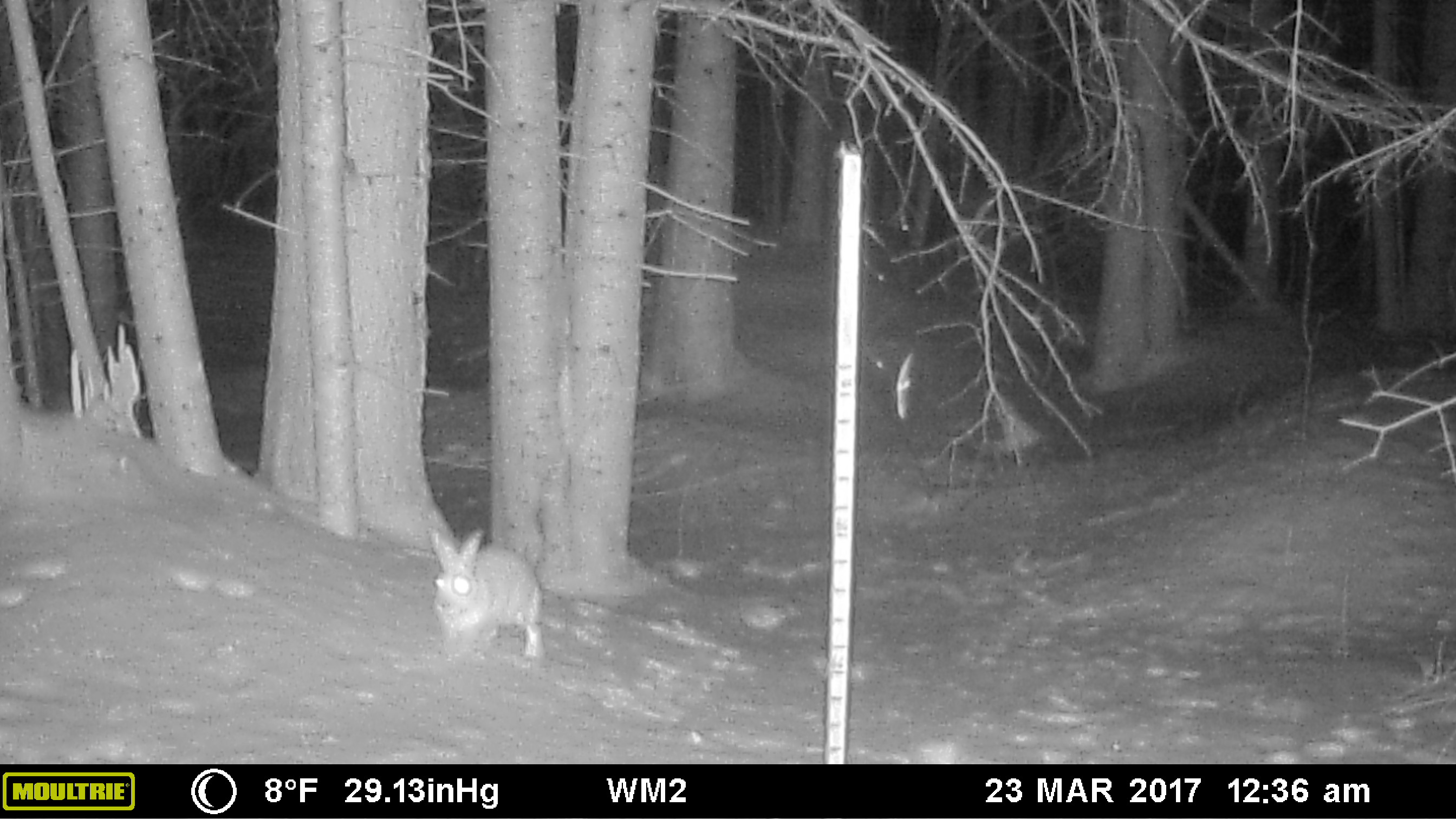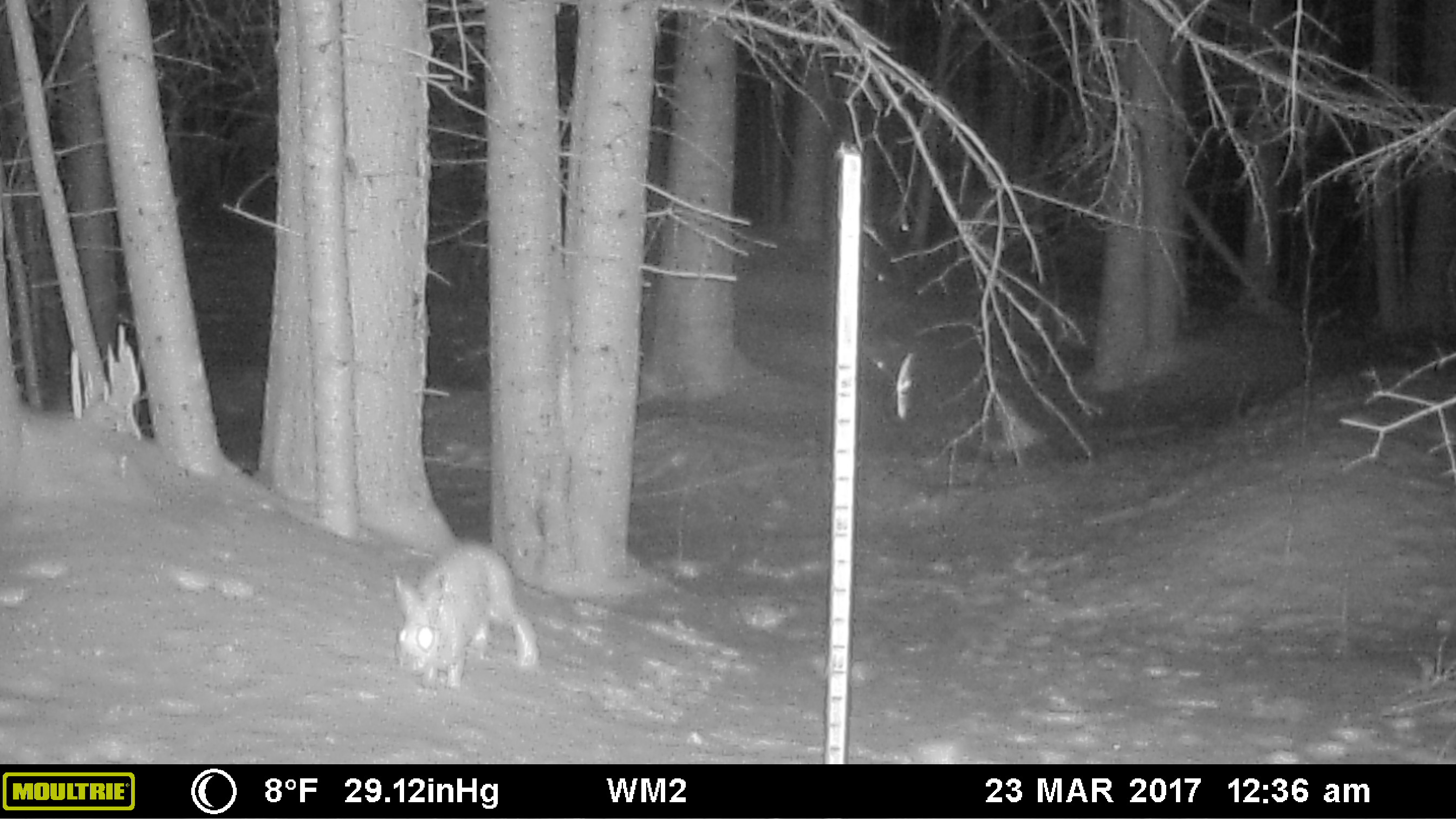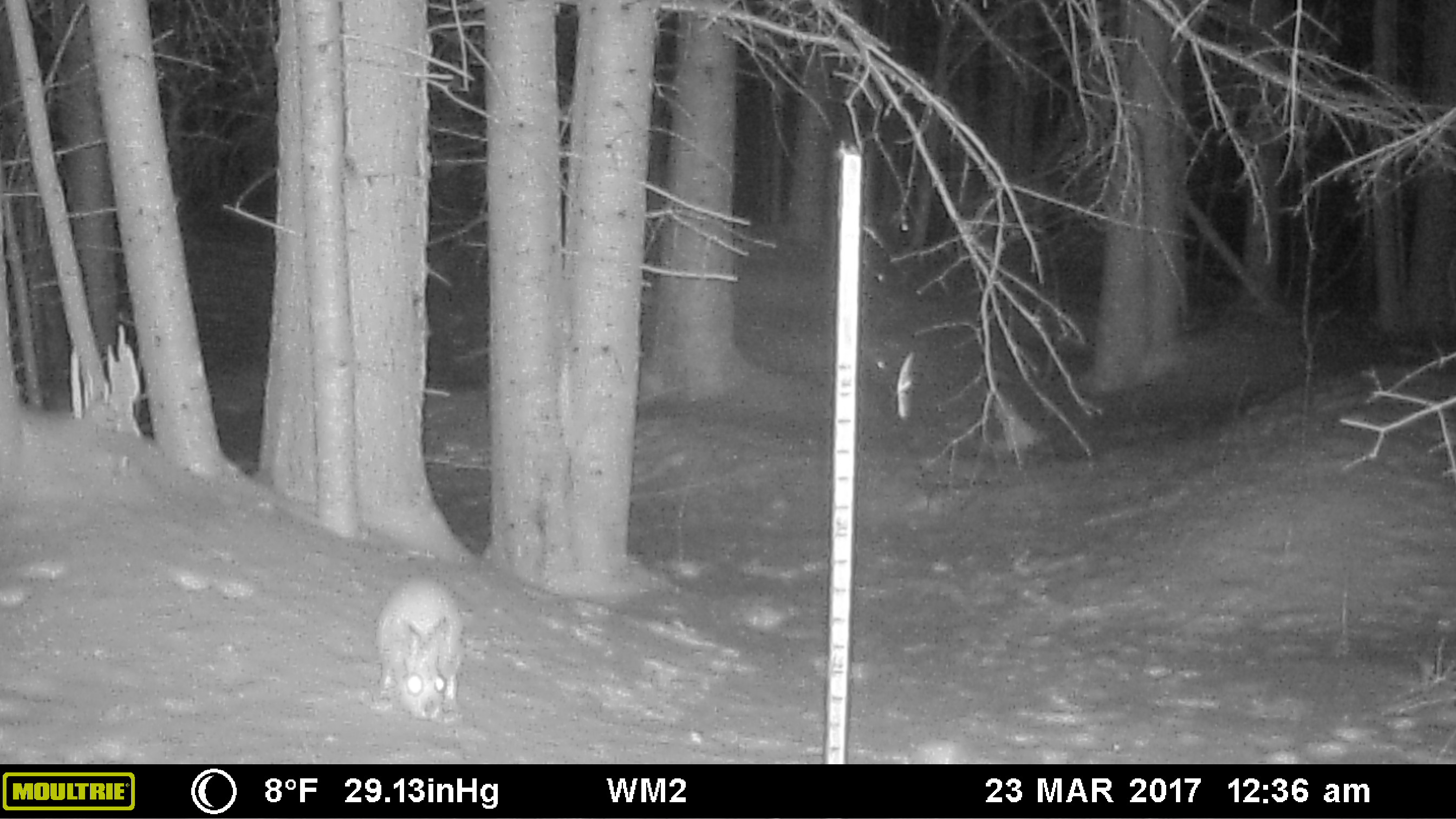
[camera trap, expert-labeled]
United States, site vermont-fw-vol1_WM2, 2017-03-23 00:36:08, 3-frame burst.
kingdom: Animalia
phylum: Chordata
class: Mammalia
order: Lagomorpha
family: Leporidae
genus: Lepus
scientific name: Lepus americanus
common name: snowshoe hare